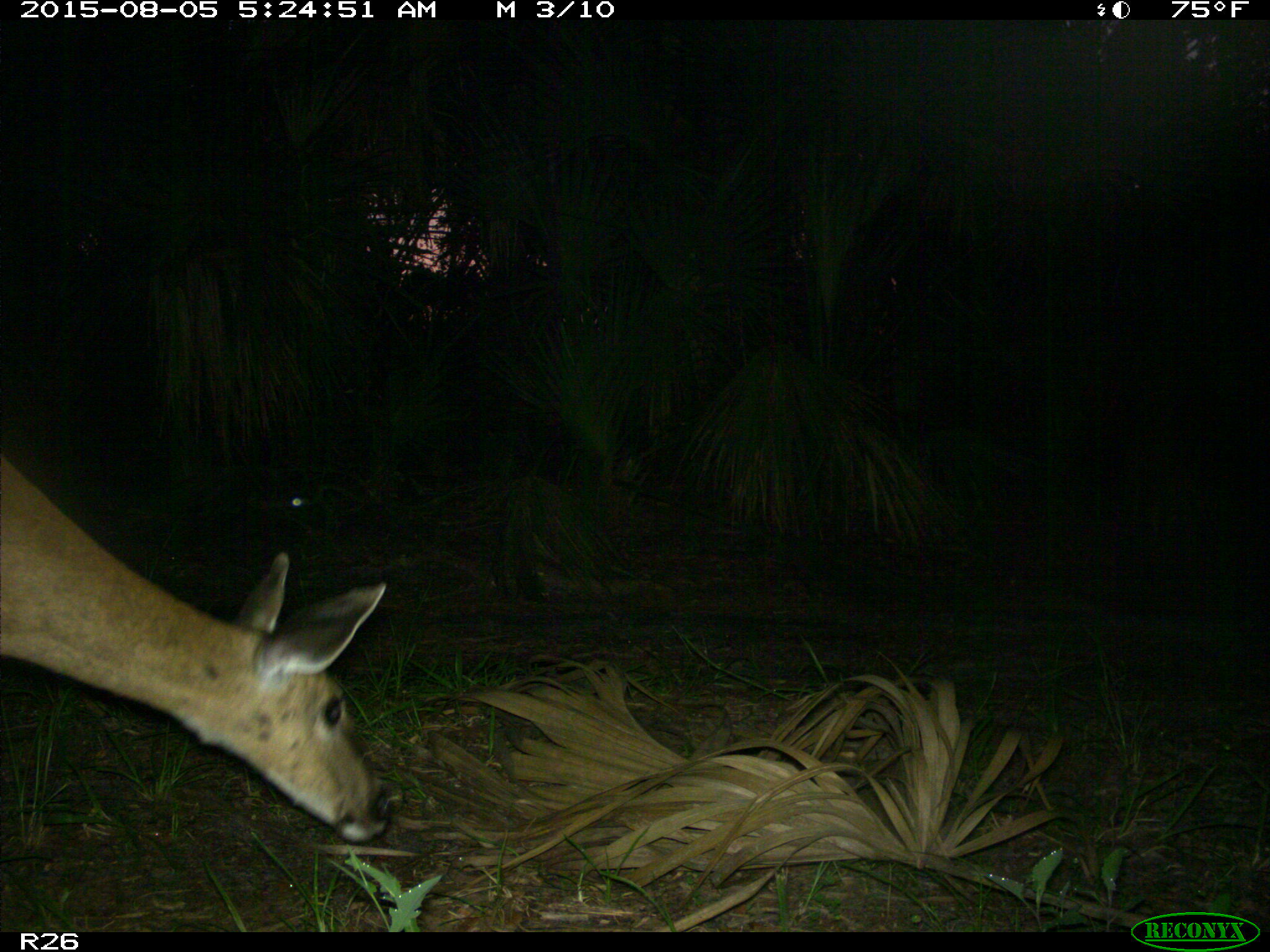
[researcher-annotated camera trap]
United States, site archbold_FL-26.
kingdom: Animalia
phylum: Chordata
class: Mammalia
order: Artiodactyla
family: Cervidae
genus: Odocoileus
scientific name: Odocoileus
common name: deer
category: unidentified deer